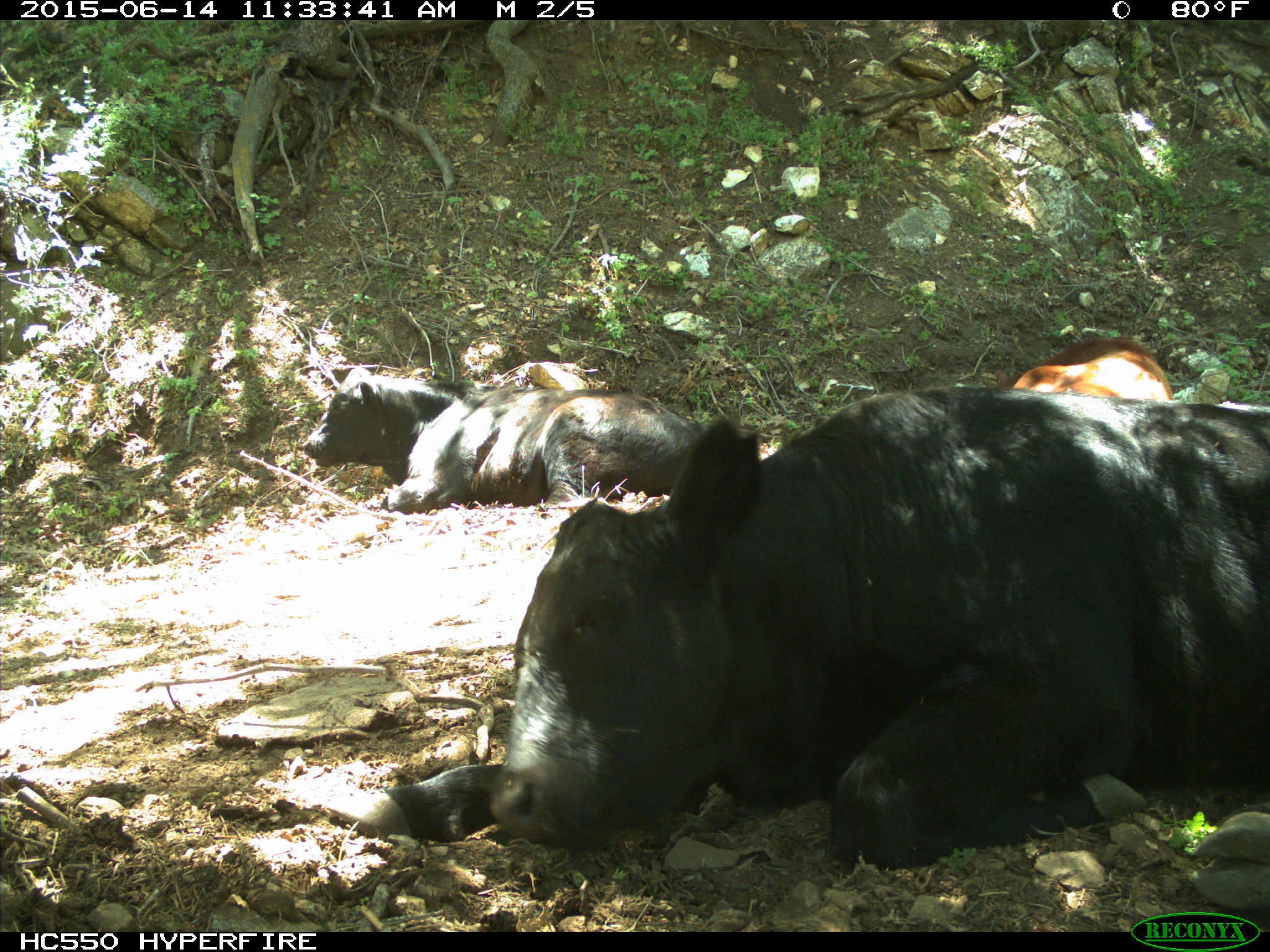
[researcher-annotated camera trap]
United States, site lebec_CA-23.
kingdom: Animalia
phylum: Chordata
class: Mammalia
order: Artiodactyla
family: Bovidae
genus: Bos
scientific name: Bos taurus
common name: domestic cow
Bos taurus (domestic cow).